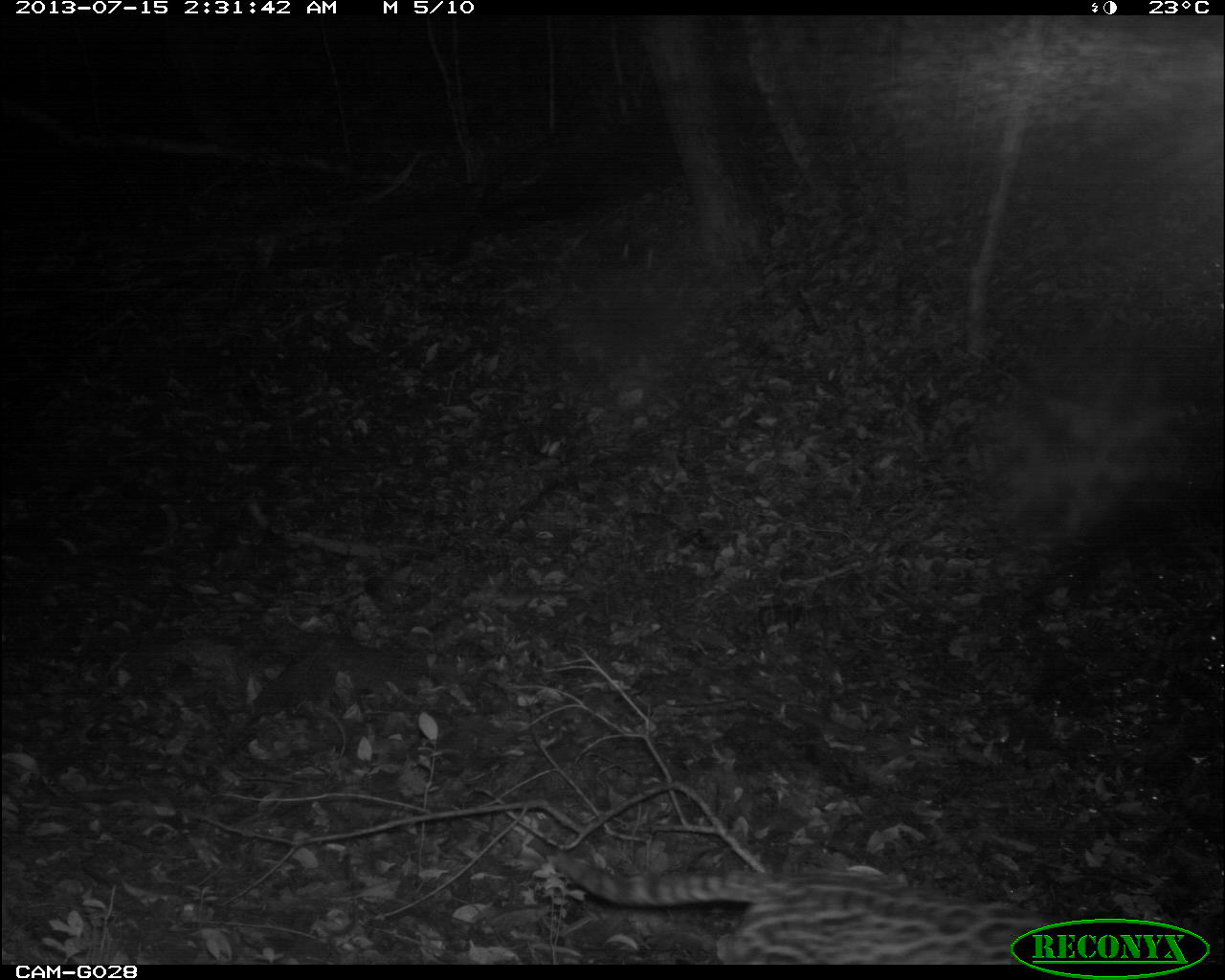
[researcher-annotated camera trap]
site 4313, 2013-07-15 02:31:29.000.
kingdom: Animalia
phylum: Chordata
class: Mammalia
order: Carnivora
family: Felidae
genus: Leopardus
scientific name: Leopardus pardalis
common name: ocelot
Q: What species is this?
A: Leopardus pardalis (ocelot).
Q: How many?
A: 1.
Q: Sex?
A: Female.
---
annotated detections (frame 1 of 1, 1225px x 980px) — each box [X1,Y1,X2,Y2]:
leopardus pardalis: [549,843,1197,965]